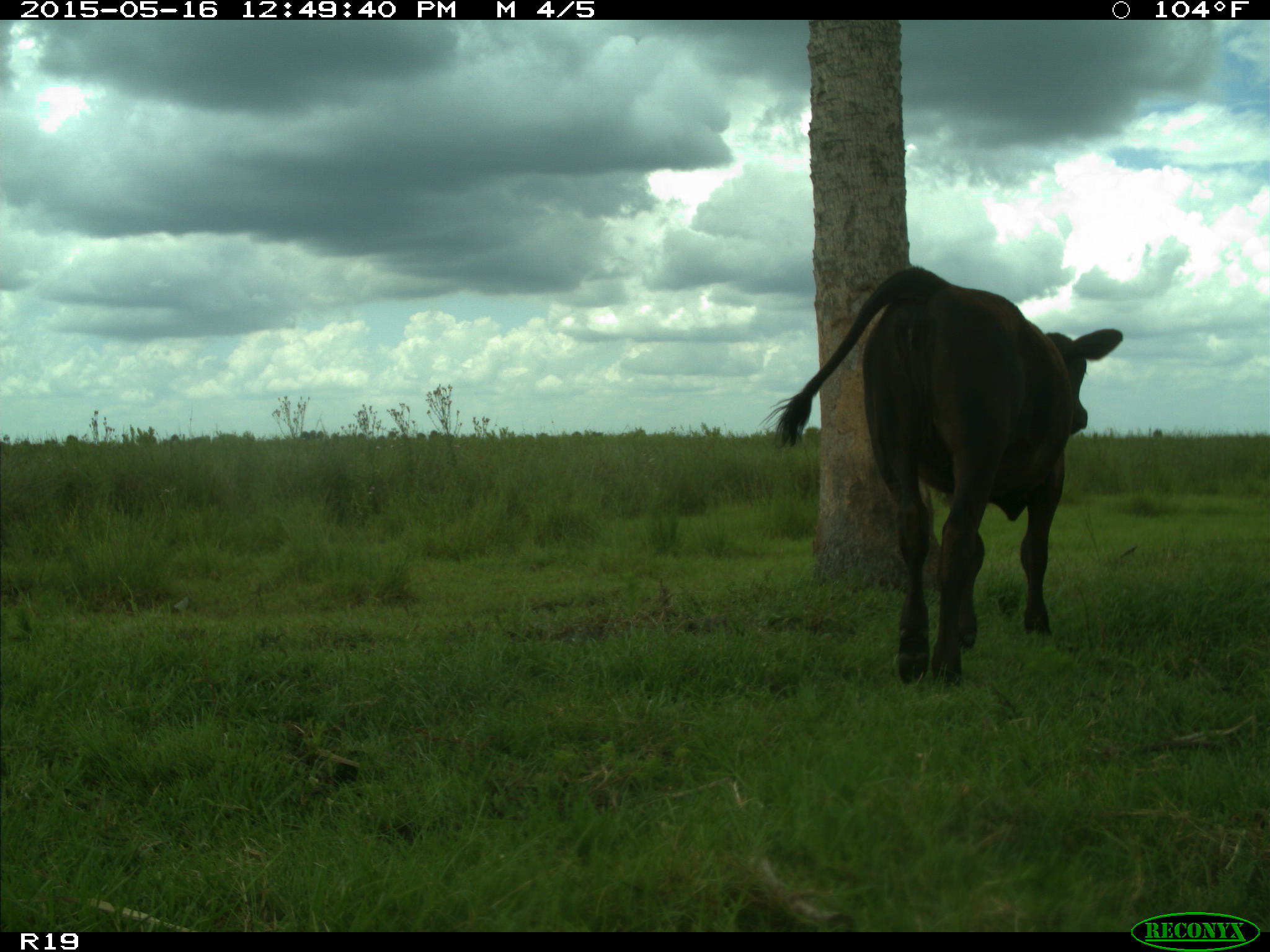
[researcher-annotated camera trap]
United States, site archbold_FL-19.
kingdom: Animalia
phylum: Chordata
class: Mammalia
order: Artiodactyla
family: Bovidae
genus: Bos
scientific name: Bos taurus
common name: domestic cow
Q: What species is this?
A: Bos taurus (domestic cow).